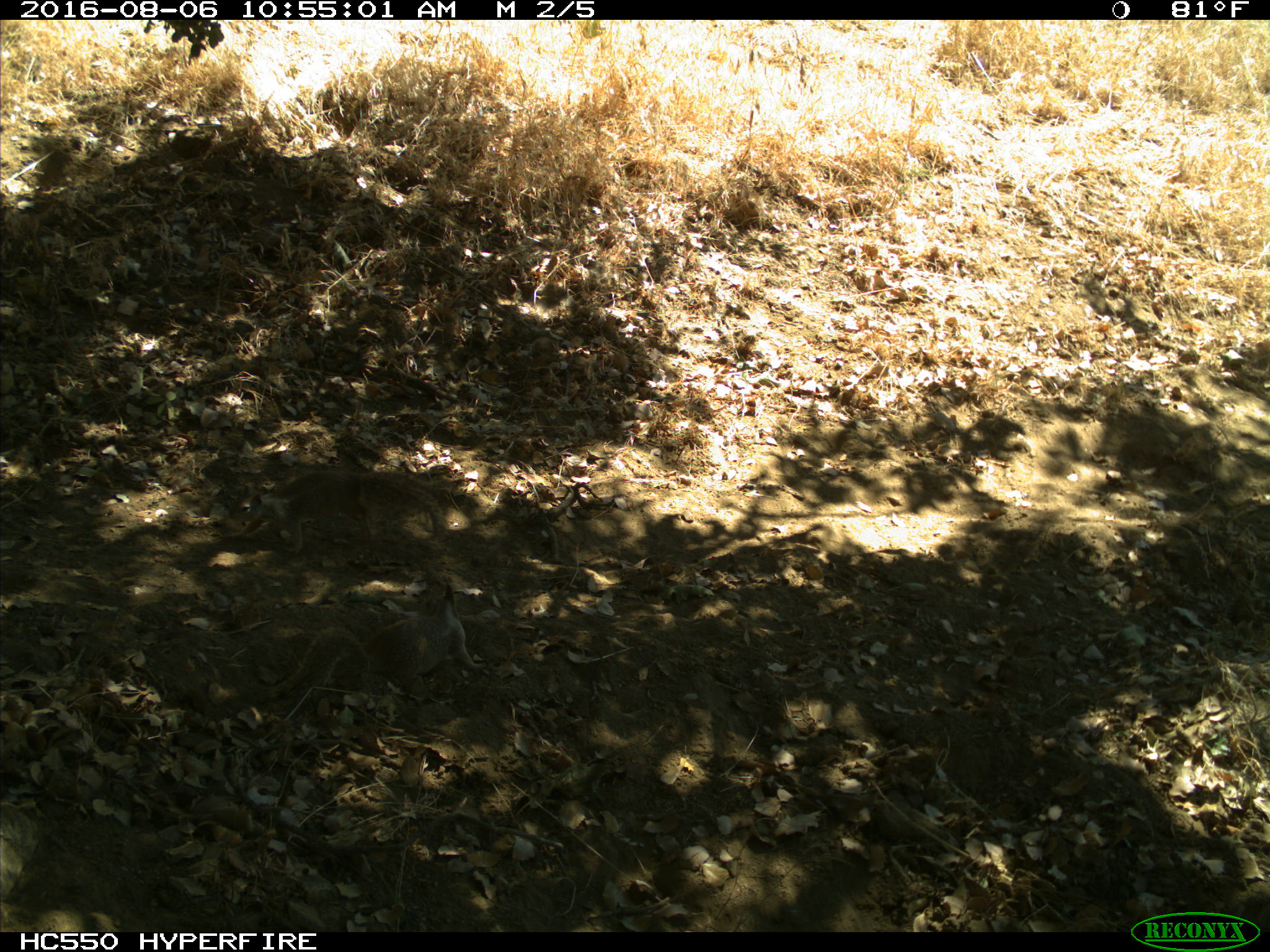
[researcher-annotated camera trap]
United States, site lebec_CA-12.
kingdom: Animalia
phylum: Chordata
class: Mammalia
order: Rodentia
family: Sciuridae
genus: Otospermophilus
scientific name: Otospermophilus beecheyi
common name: california ground squirrel